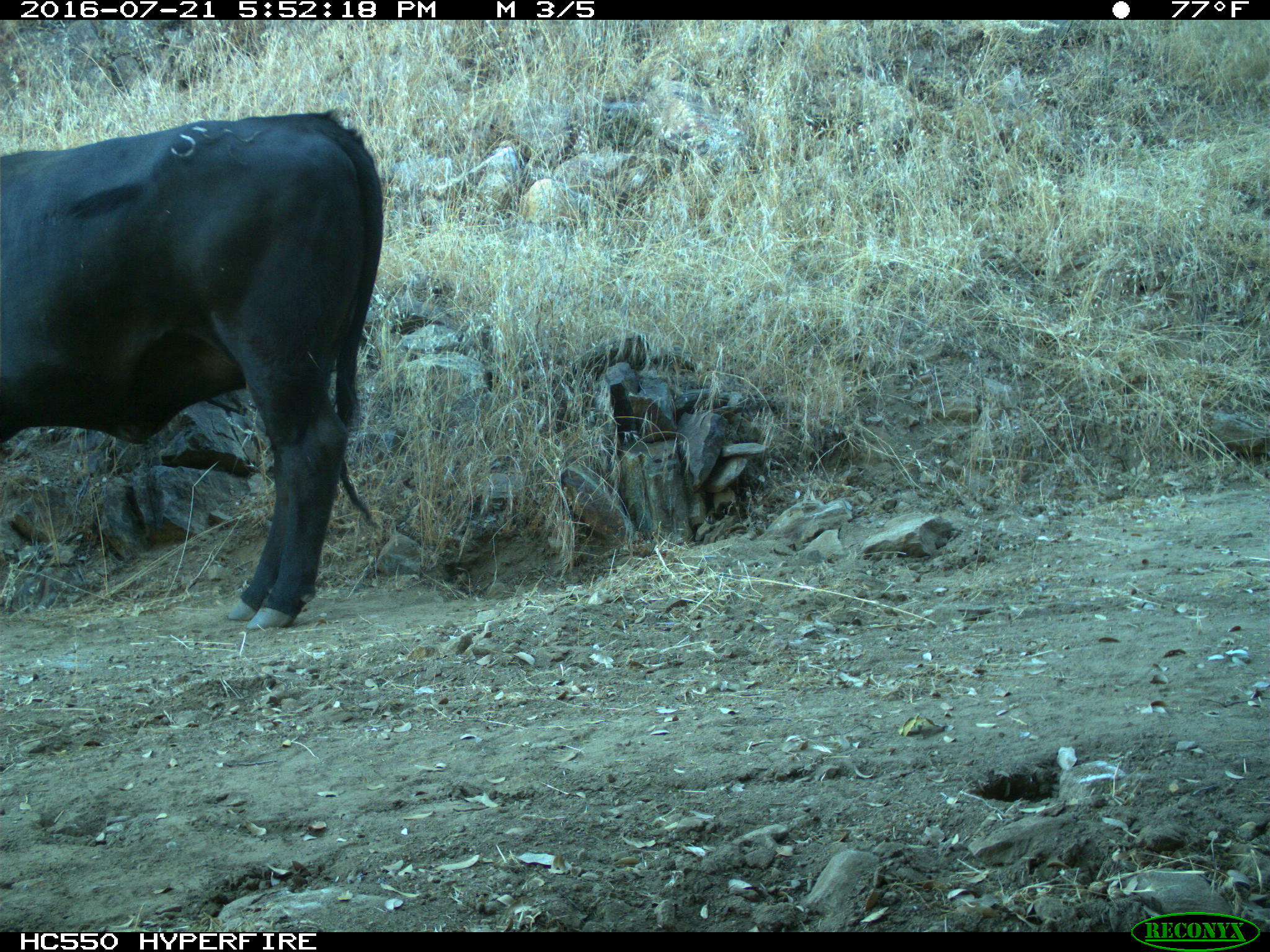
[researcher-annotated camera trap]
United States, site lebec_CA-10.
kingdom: Animalia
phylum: Chordata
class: Mammalia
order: Artiodactyla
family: Bovidae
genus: Bos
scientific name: Bos taurus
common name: domestic cow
Bos taurus (domestic cow).